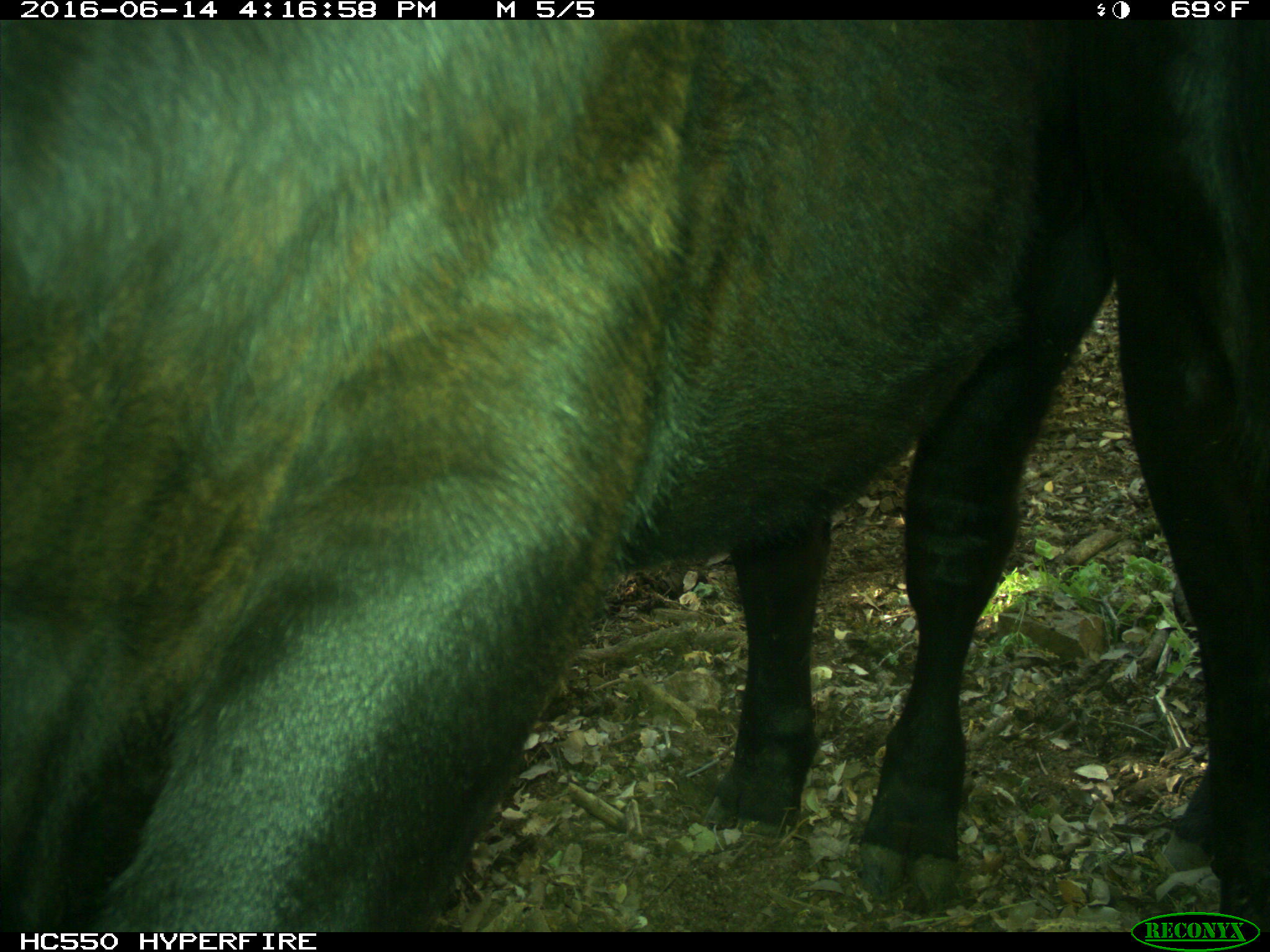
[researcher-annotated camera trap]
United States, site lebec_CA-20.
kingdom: Animalia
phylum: Chordata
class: Mammalia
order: Artiodactyla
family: Bovidae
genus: Bos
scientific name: Bos taurus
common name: domestic cow